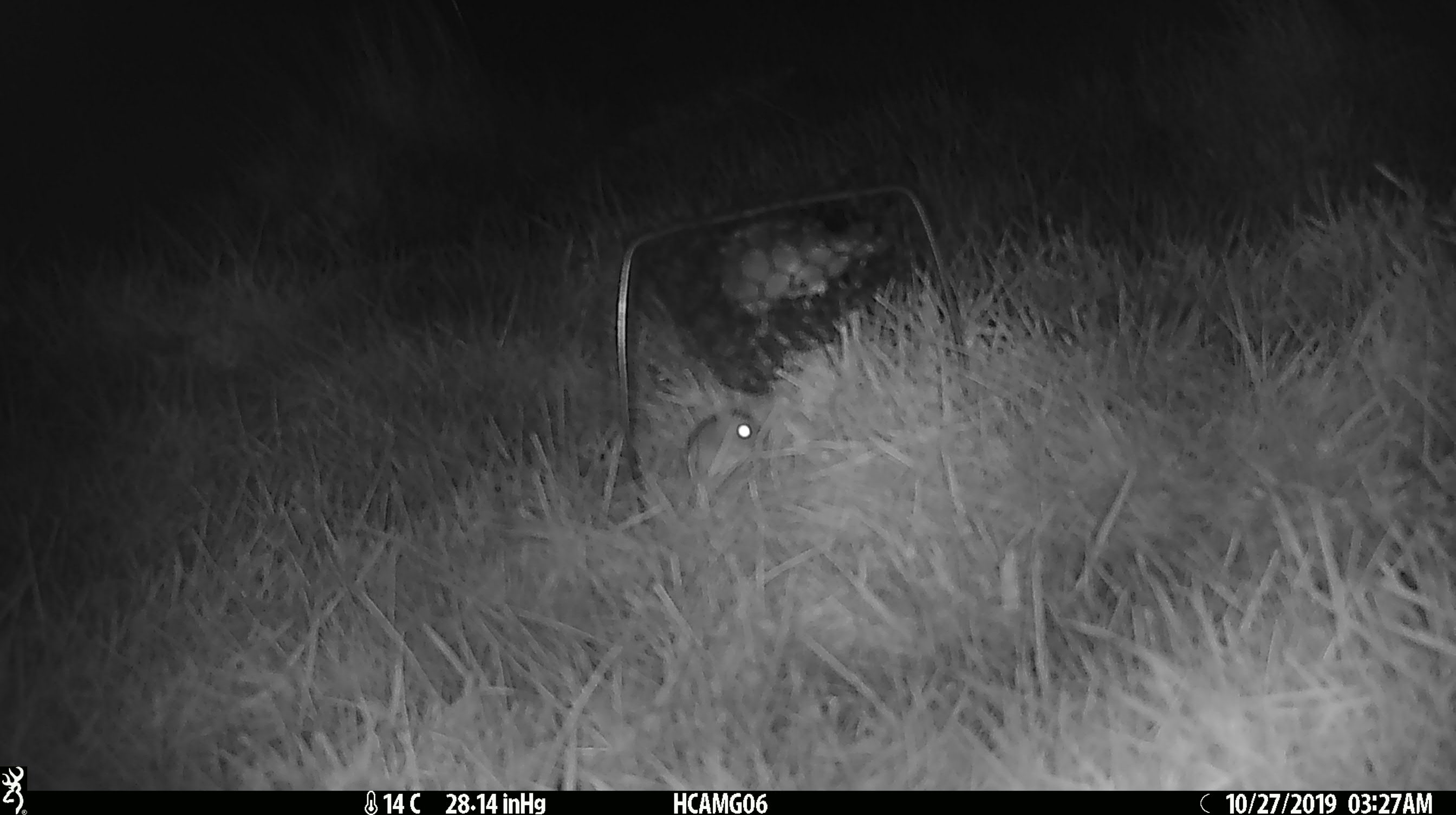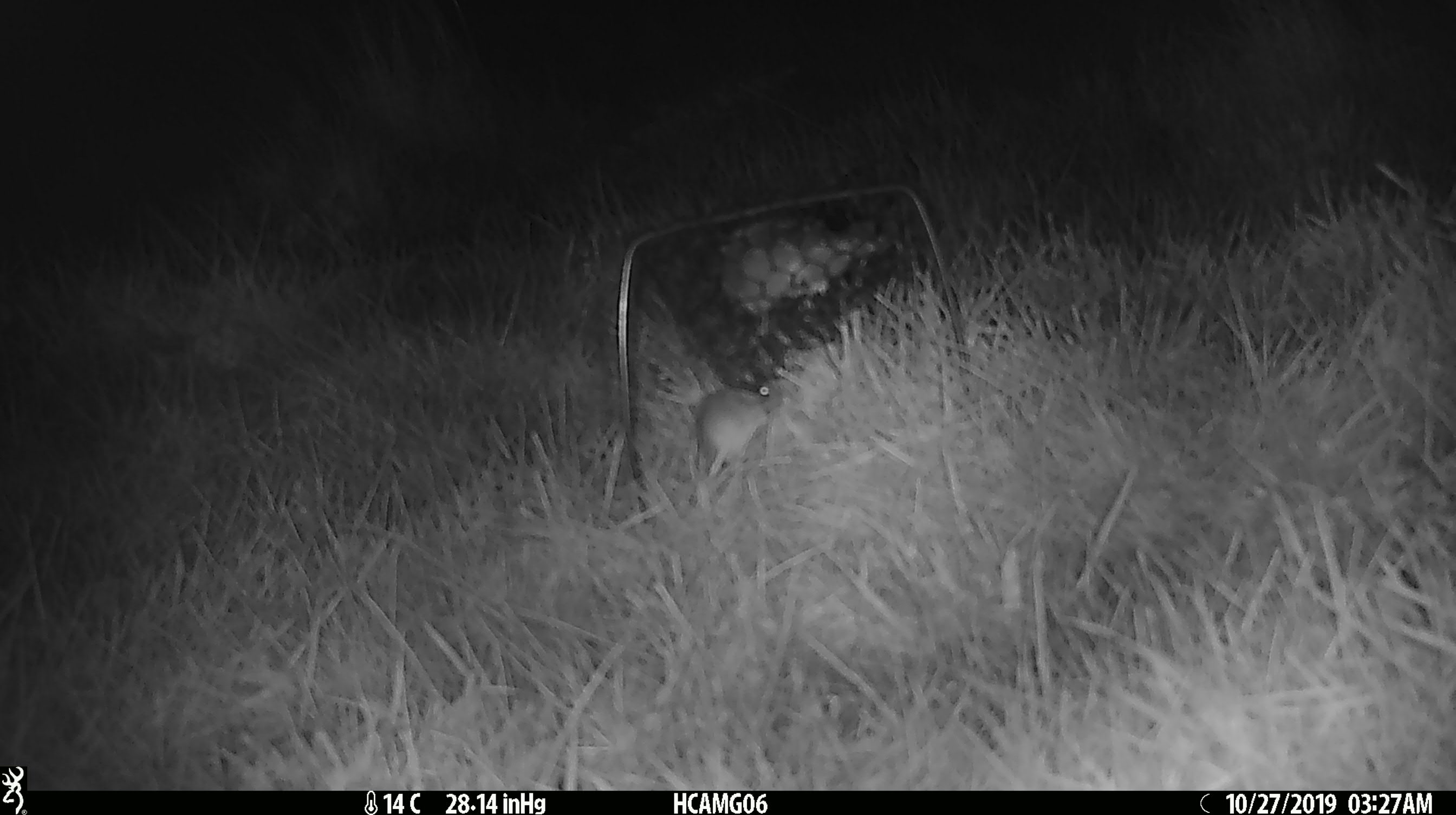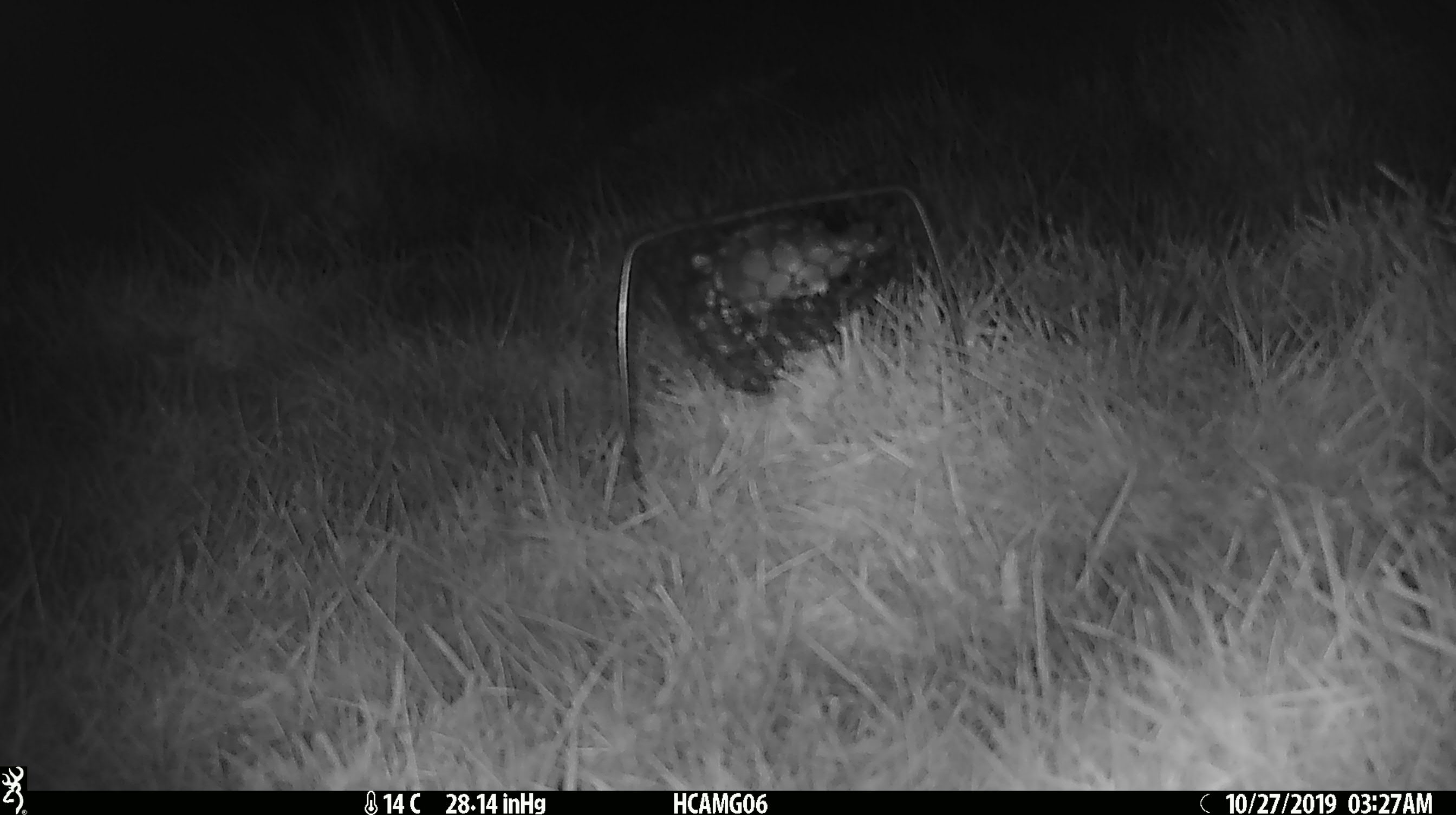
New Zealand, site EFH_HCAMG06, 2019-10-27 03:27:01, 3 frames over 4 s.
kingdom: Animalia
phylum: Chordata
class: Mammalia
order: Rodentia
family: Muridae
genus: Mus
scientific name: Mus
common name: mouse